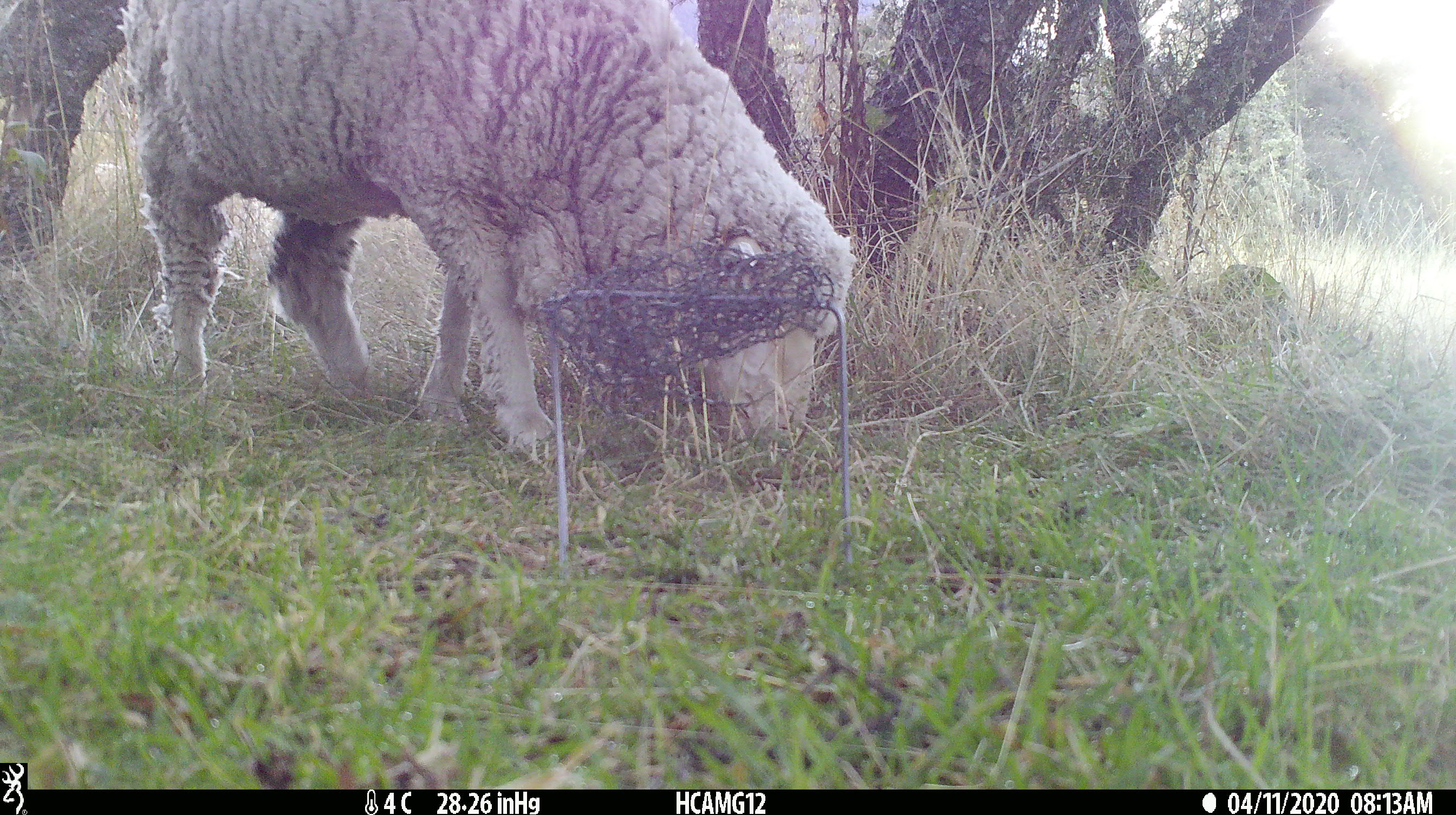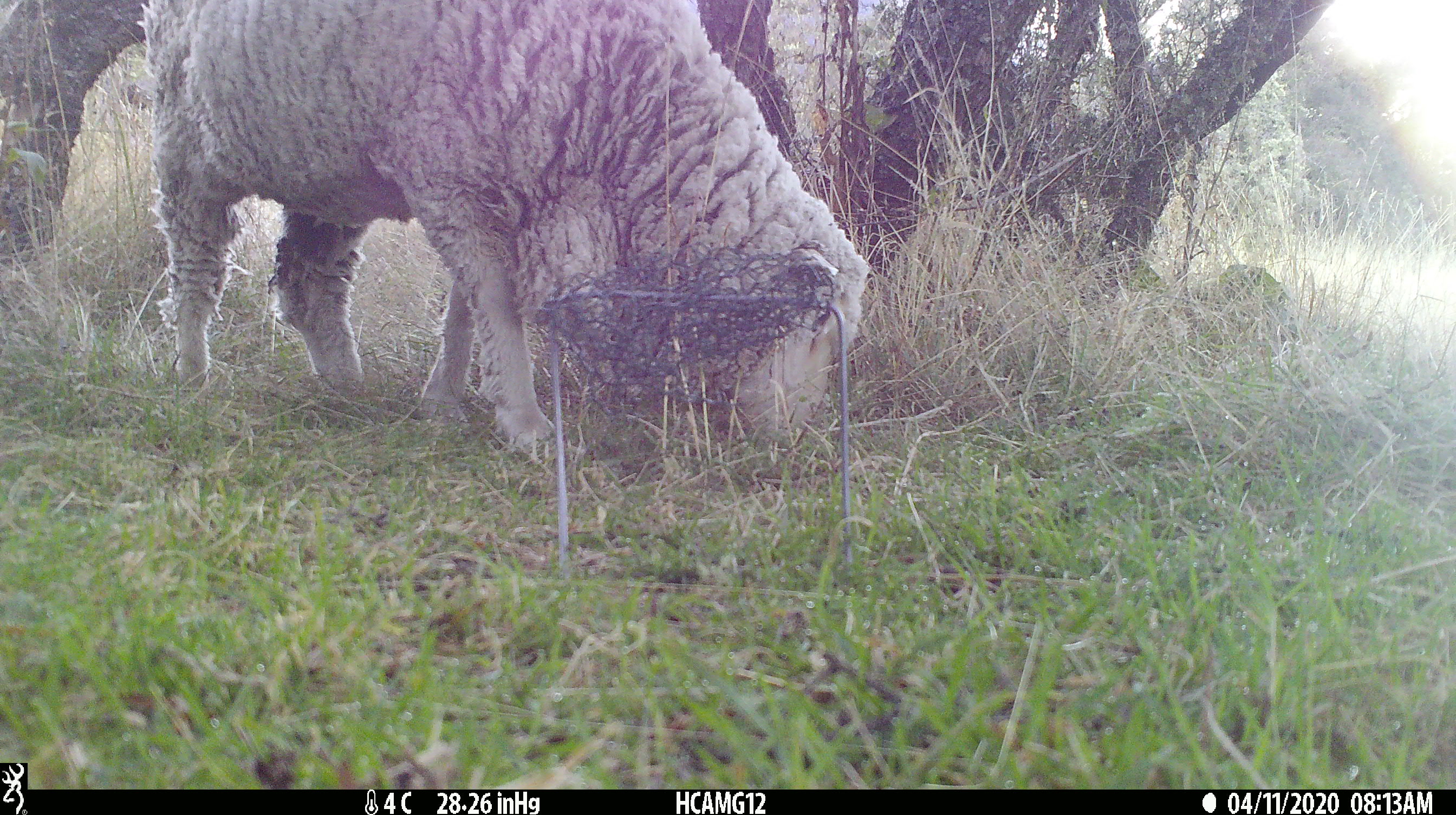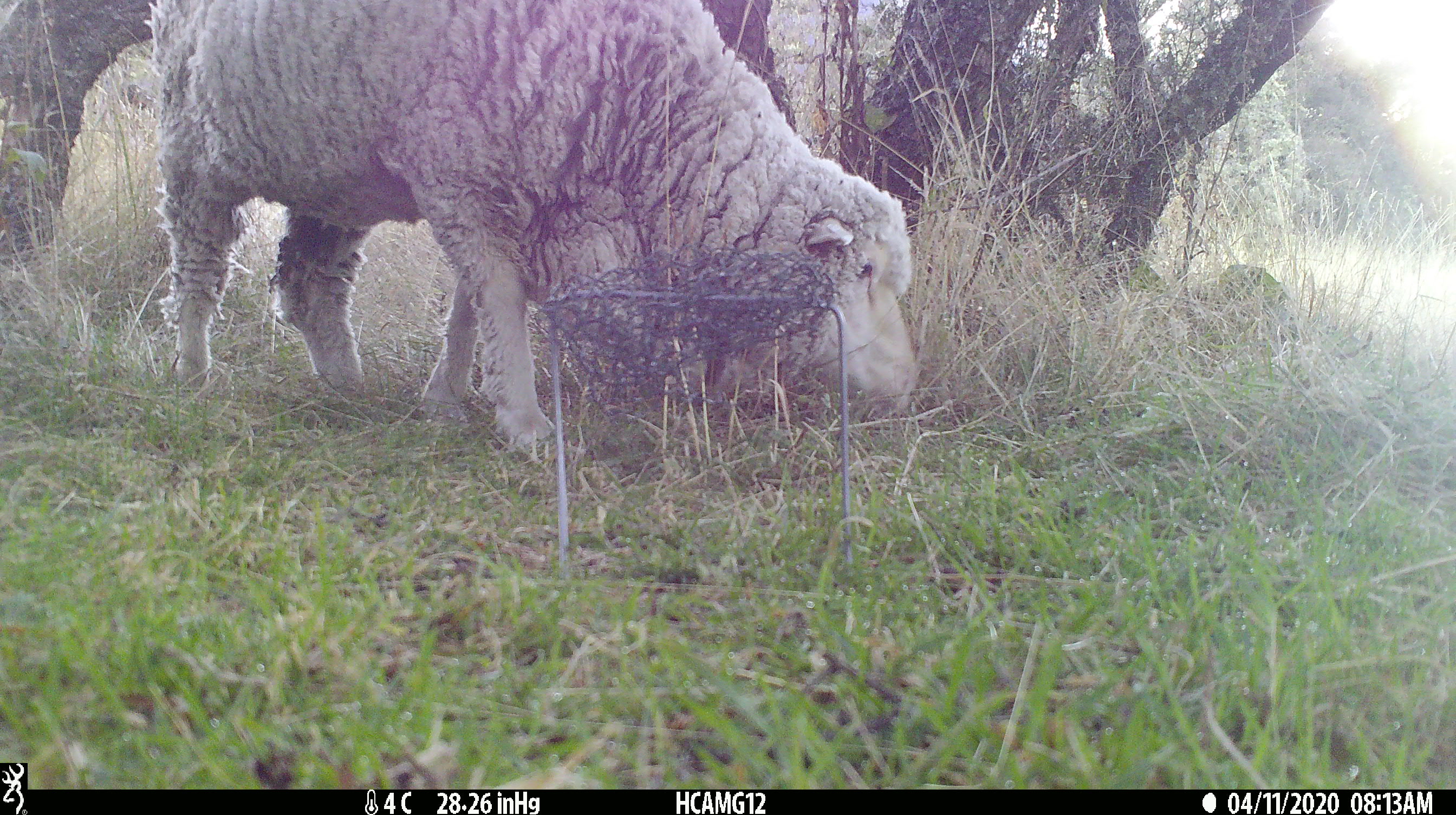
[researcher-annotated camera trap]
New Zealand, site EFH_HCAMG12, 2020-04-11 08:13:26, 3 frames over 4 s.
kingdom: Animalia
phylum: Chordata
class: Mammalia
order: Artiodactyla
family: Bovidae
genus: Ovis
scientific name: Ovis aries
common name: domestic sheep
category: sheep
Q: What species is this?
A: Sheep (domestic sheep) (Ovis aries).